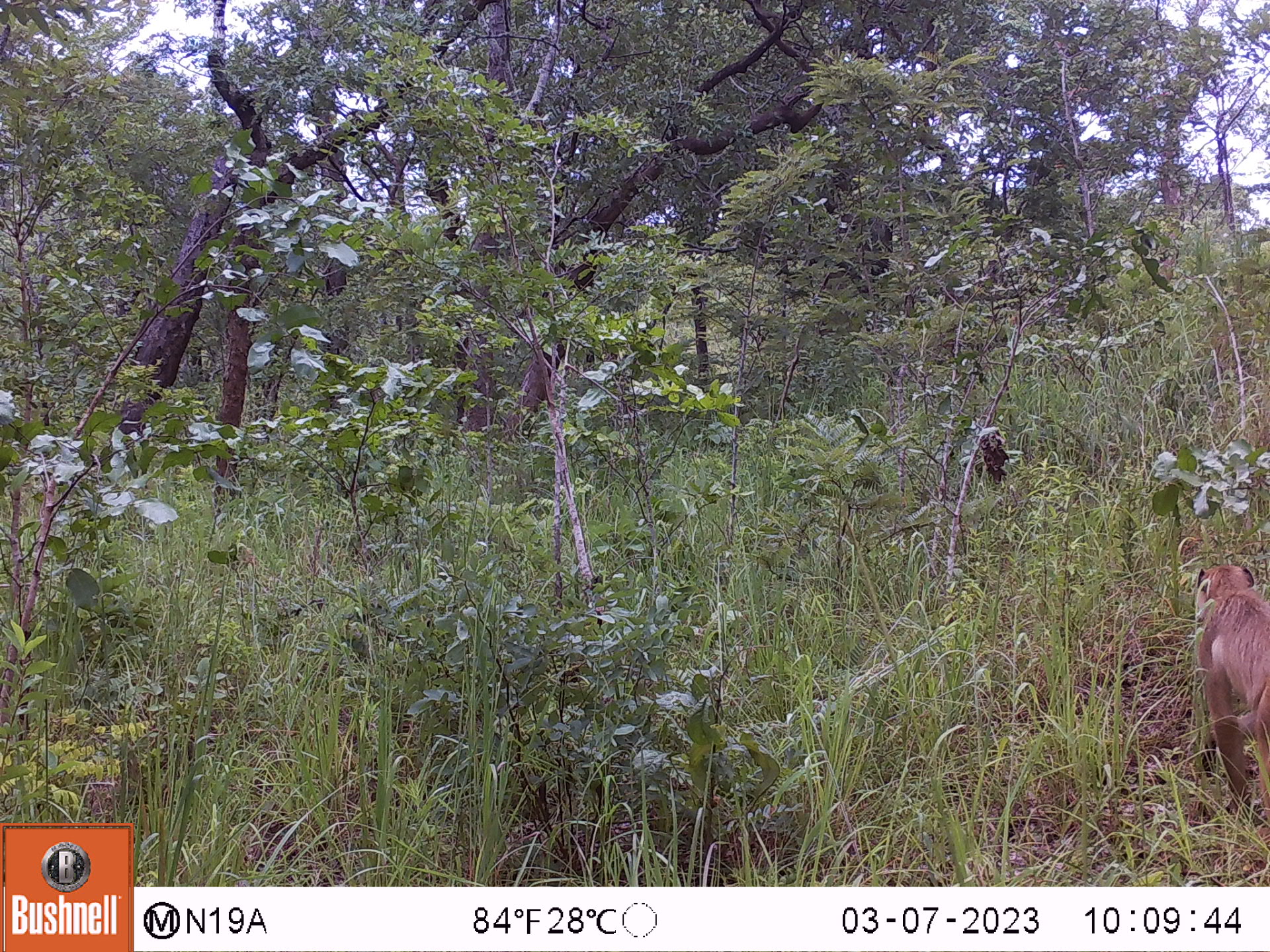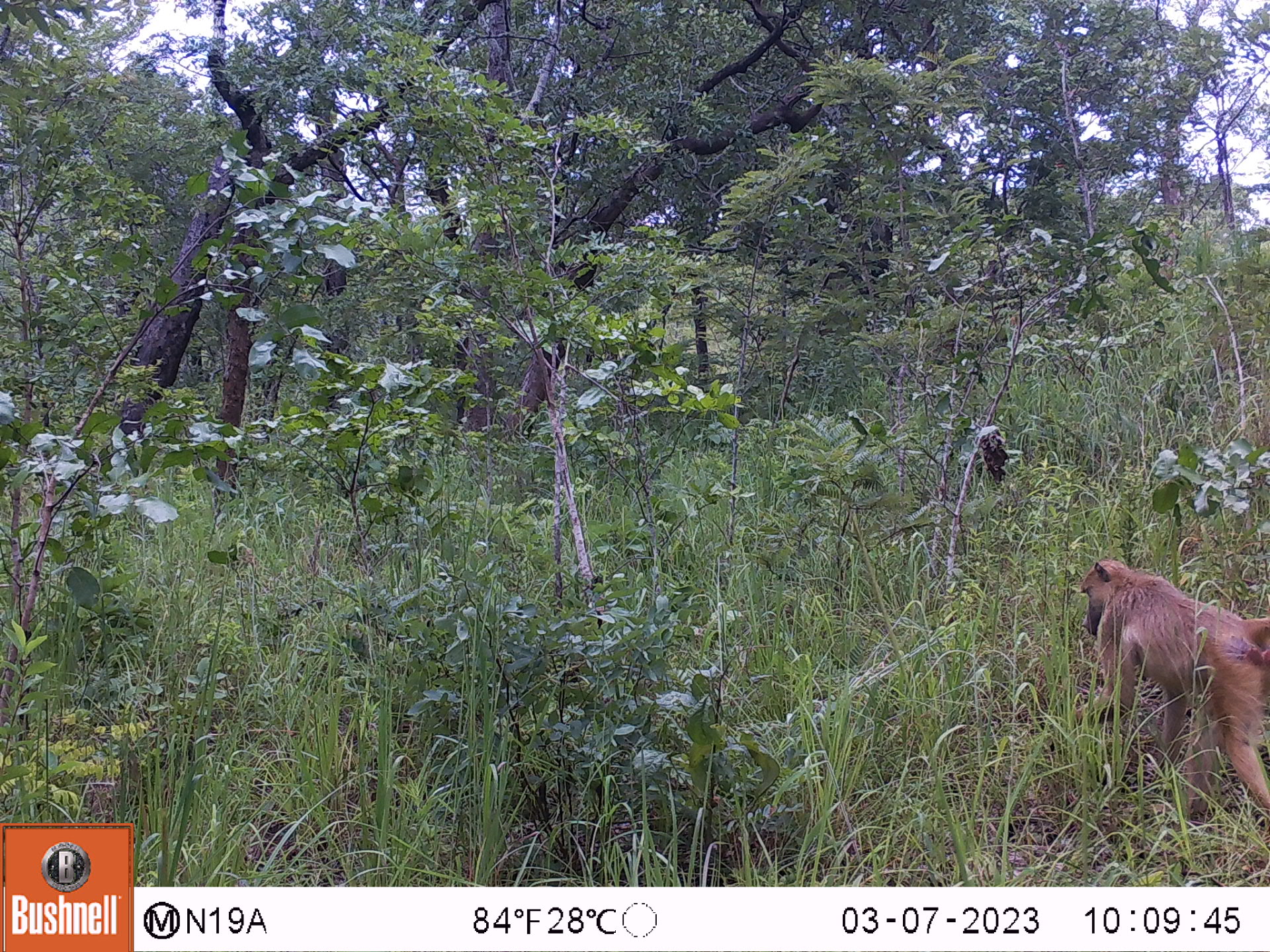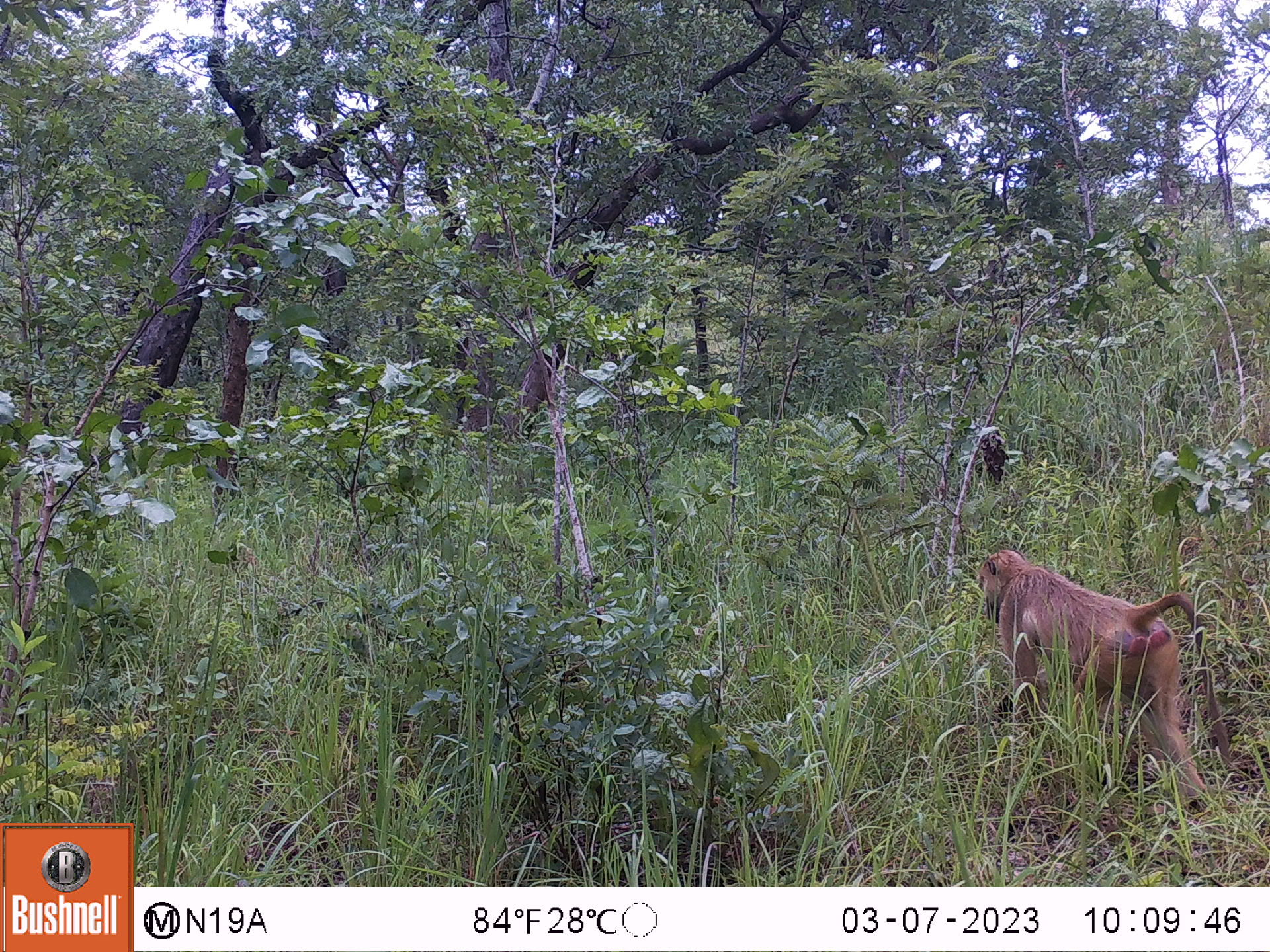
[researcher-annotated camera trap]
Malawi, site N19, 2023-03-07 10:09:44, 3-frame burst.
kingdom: Animalia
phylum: Chordata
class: Mammalia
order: Primates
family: Cercopithecidae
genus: Papio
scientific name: Papio cynocephalus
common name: yellow baboon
Yellow baboon (Papio cynocephalus), count 1.